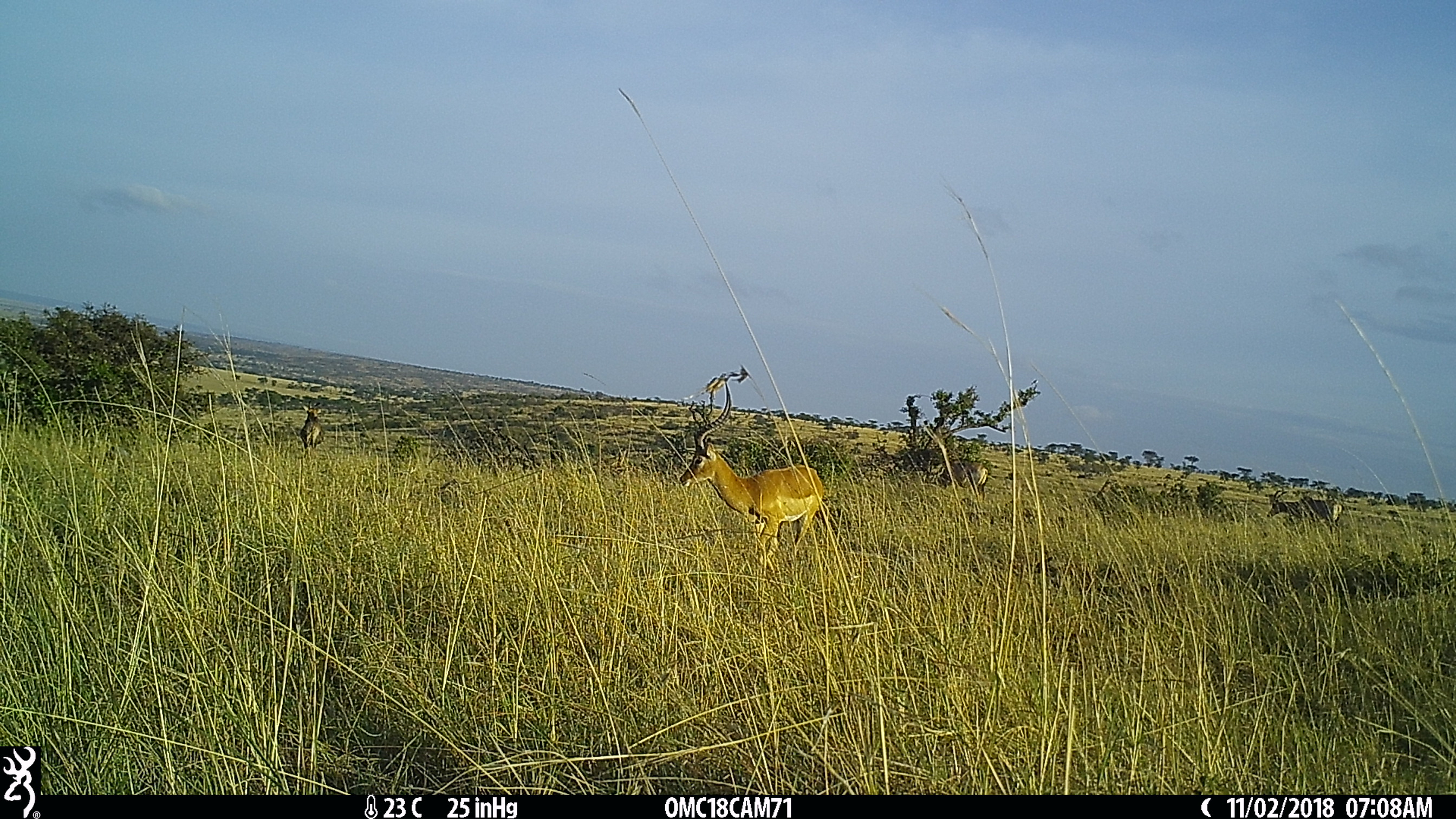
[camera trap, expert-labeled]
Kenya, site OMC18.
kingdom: Animalia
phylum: Chordata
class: Mammalia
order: Artiodactyla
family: Bovidae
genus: Aepyceros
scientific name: Aepyceros melampus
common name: impala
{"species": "impala (Aepyceros melampus)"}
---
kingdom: Animalia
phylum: Chordata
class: Mammalia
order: Artiodactyla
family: Bovidae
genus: Damaliscus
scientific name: Damaliscus lunatus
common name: topi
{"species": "topi (Damaliscus lunatus)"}